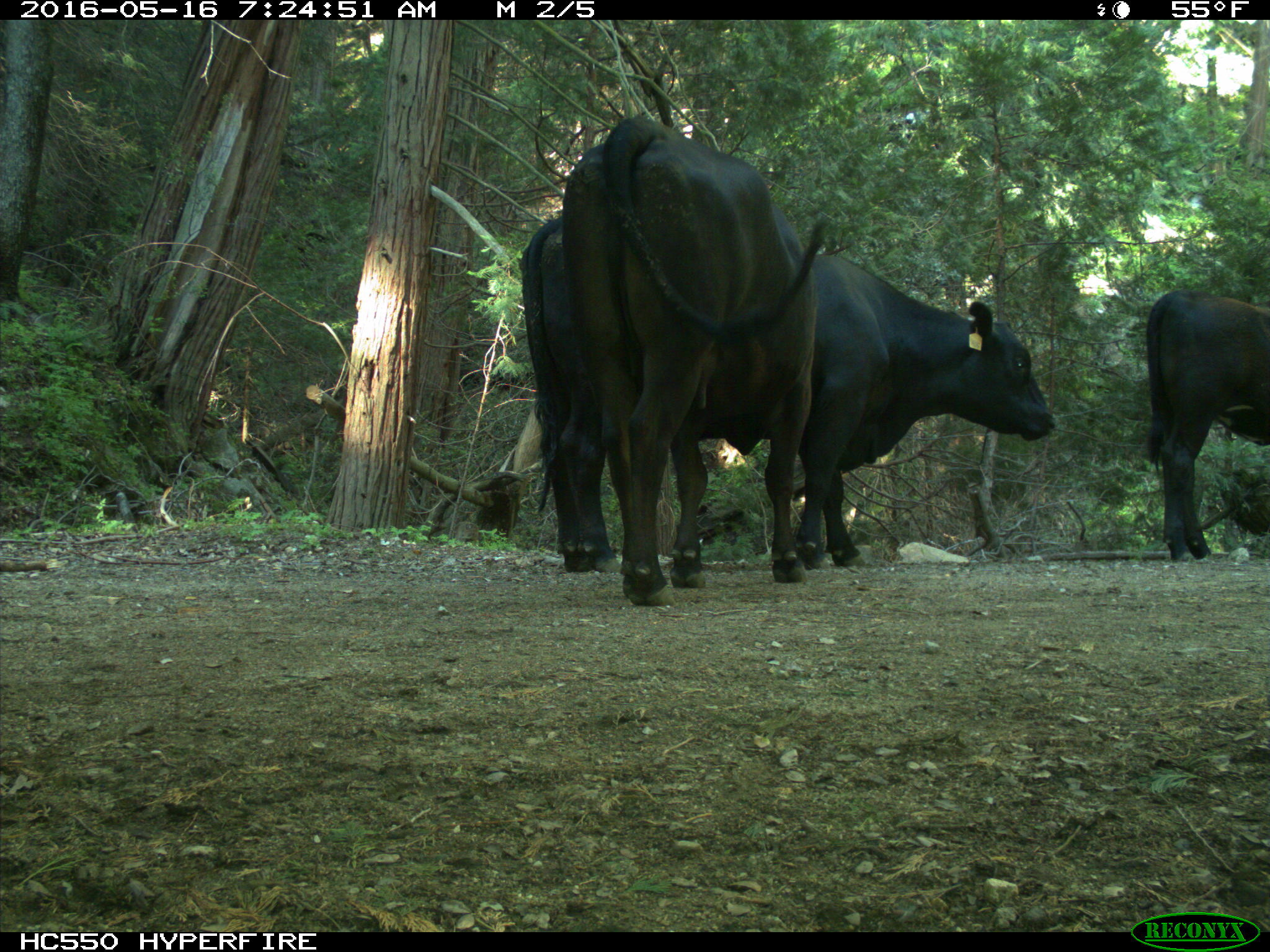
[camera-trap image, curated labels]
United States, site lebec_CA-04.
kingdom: Animalia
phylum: Chordata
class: Mammalia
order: Artiodactyla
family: Bovidae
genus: Bos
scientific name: Bos taurus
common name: domestic cow